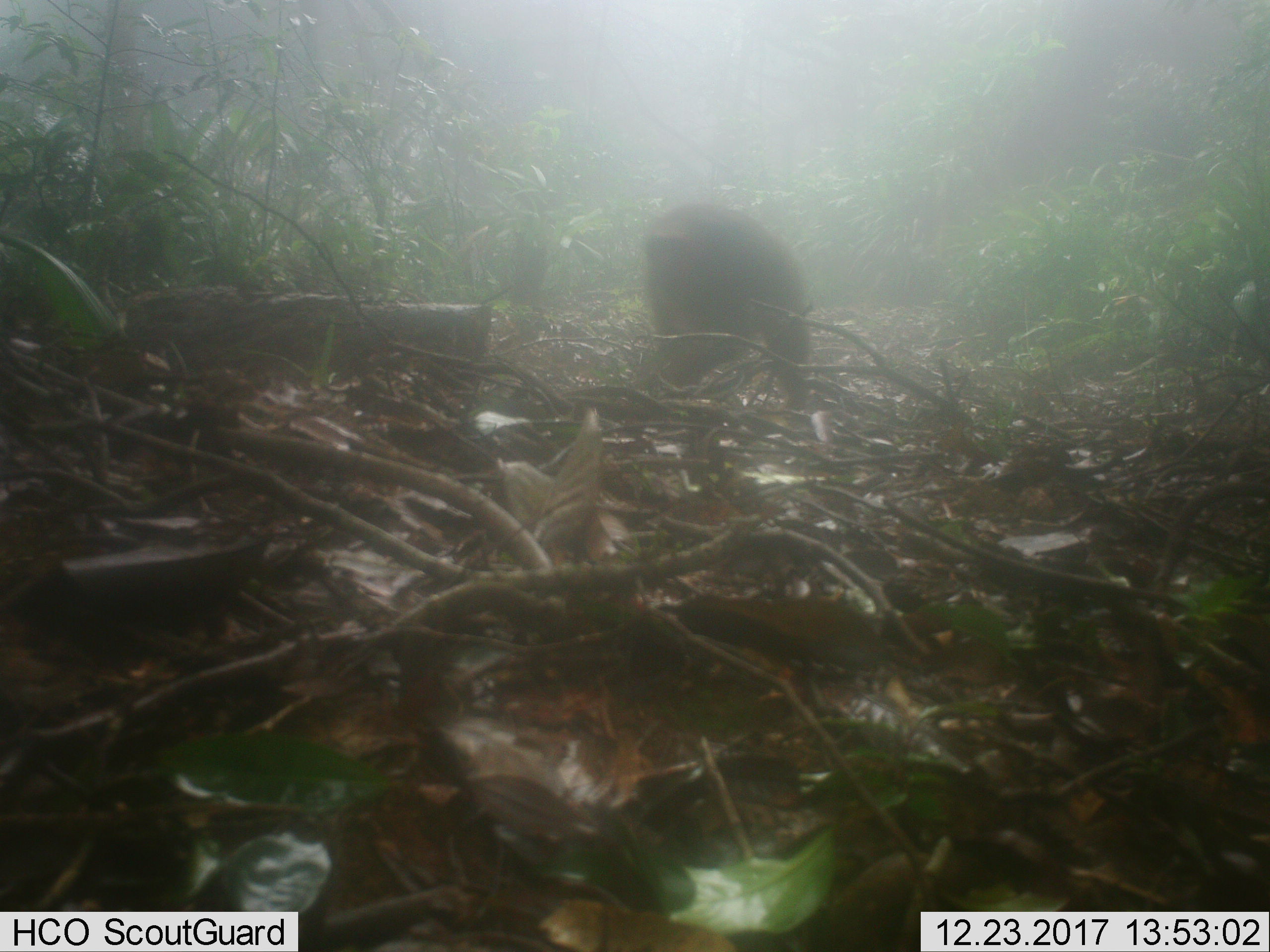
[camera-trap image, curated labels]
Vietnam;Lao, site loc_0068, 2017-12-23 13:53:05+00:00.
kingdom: Animalia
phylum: Chordata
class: Mammalia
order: Primates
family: Cercopithecidae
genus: Macaca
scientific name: Macaca arctoides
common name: stump-tailed macaque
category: stump tailed macaque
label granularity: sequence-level